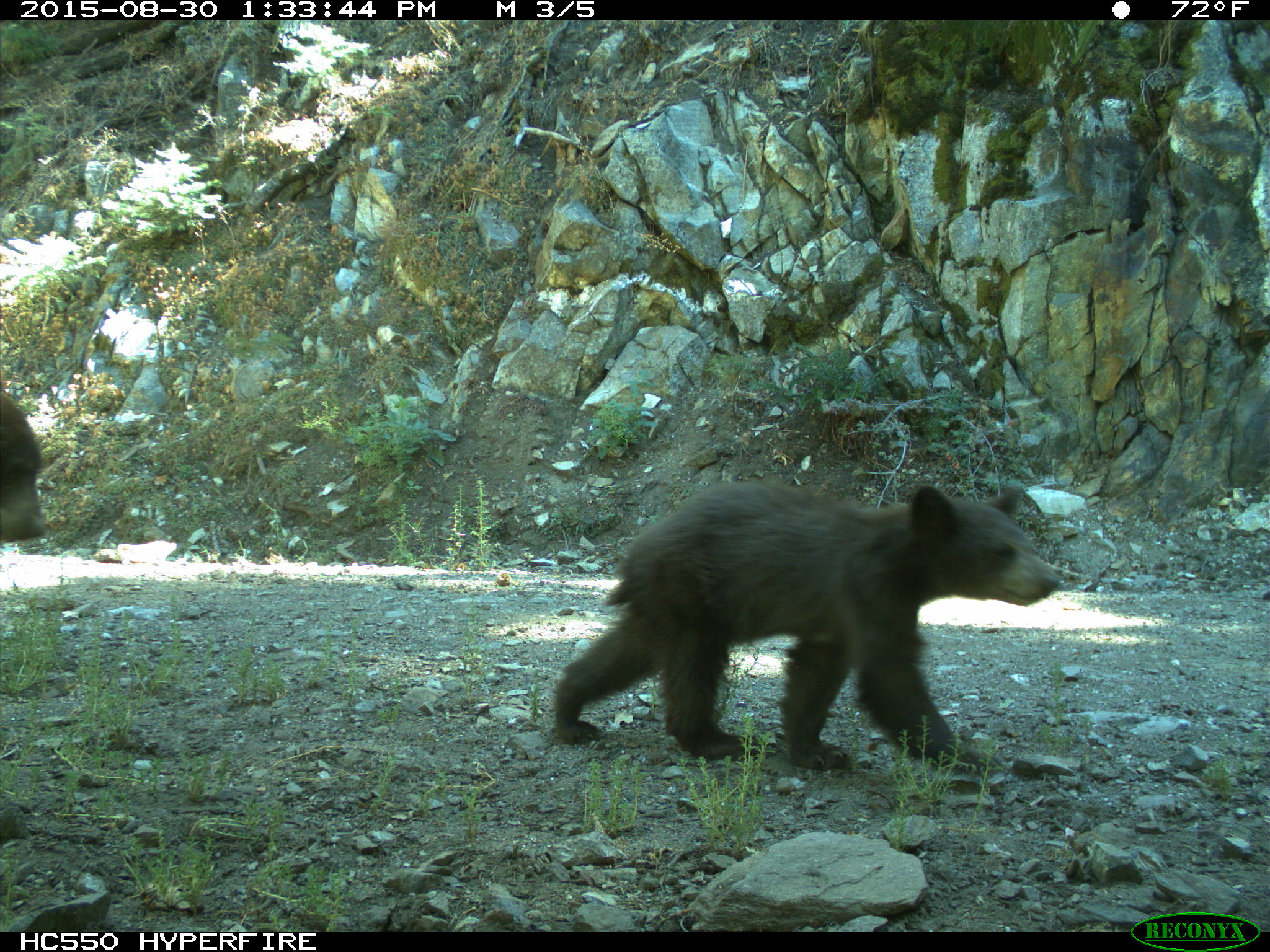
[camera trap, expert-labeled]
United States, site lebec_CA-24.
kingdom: Animalia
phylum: Chordata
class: Mammalia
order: Carnivora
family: Ursidae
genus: Ursus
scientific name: Ursus americanus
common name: american black bear